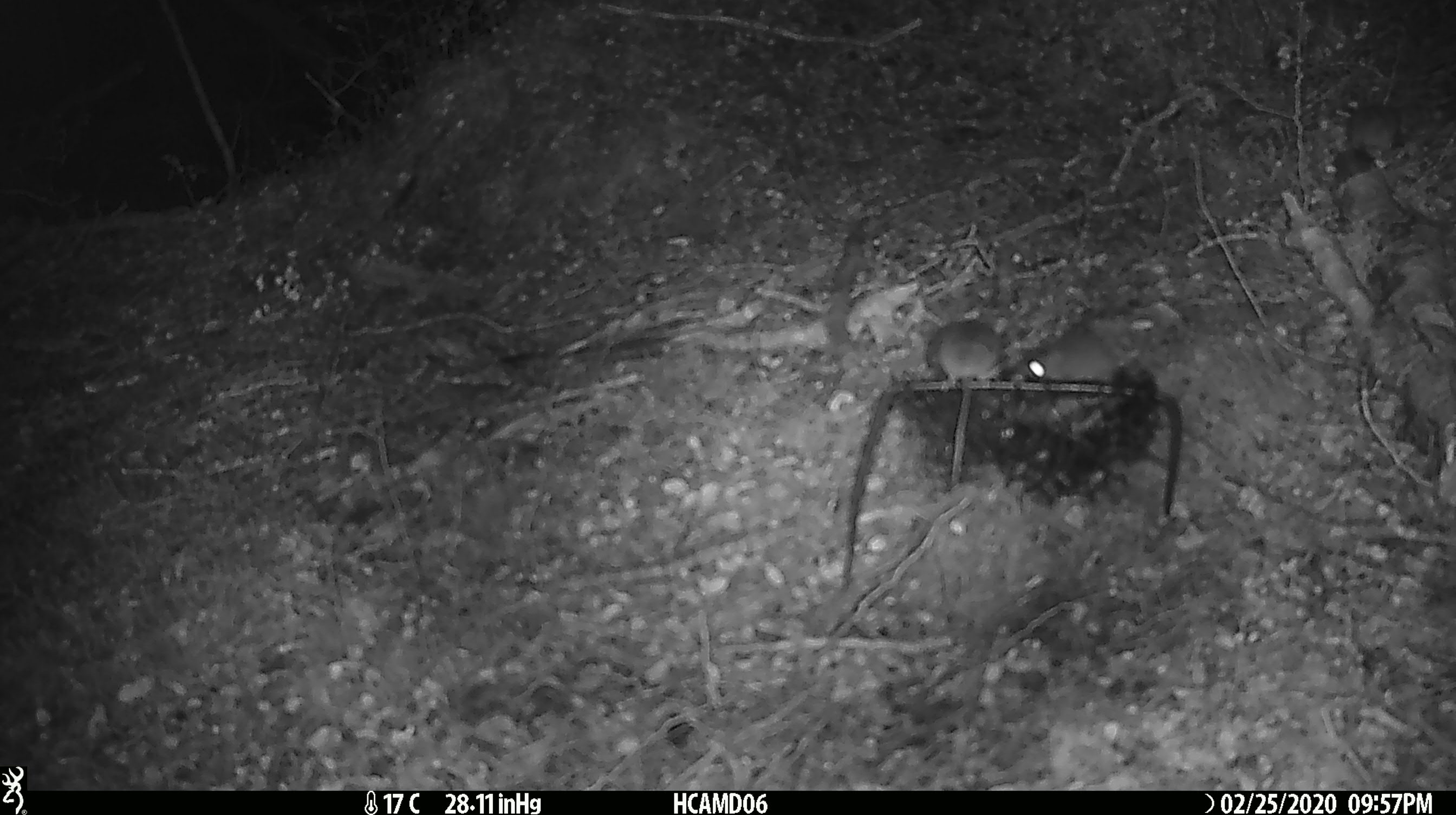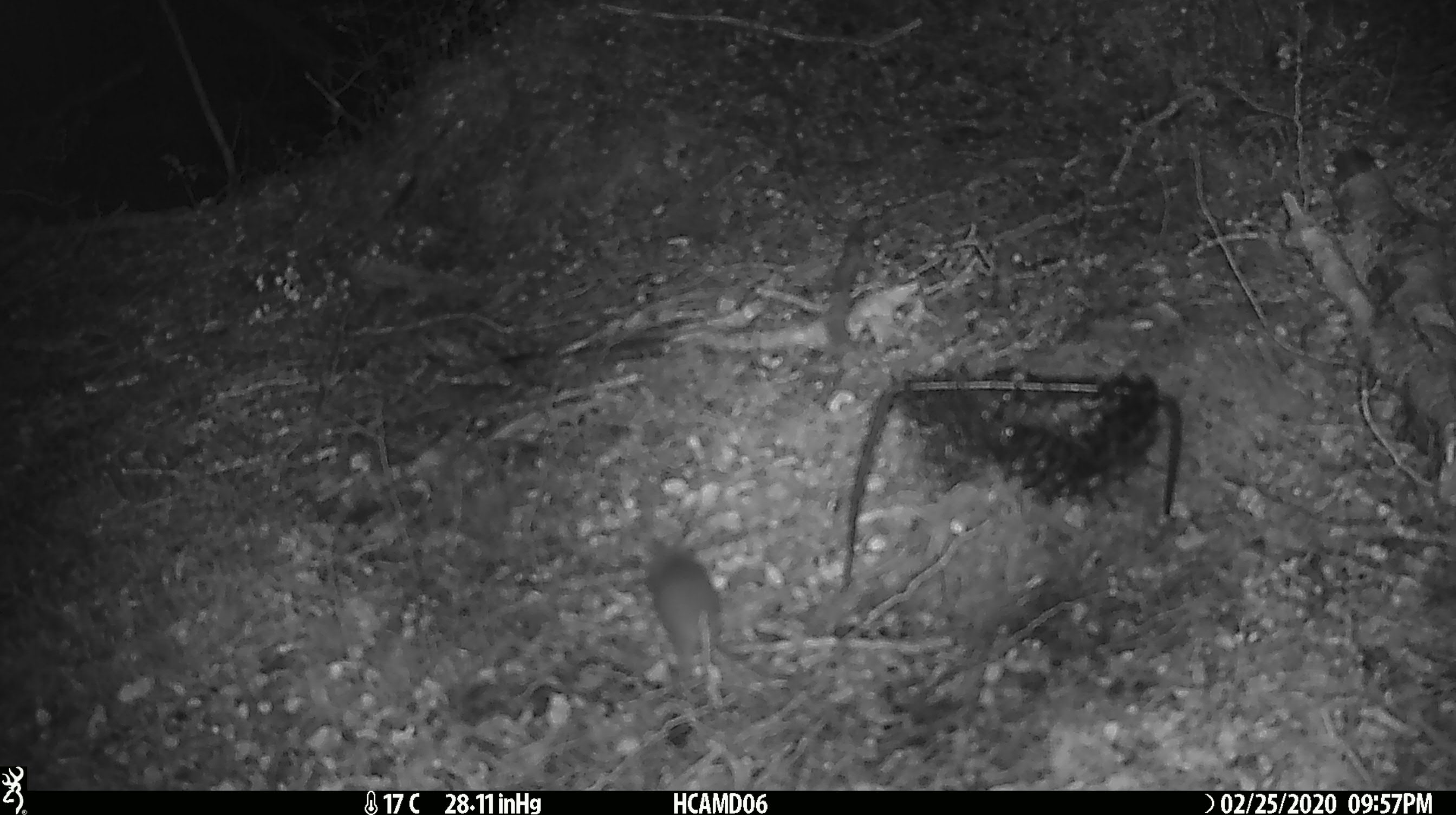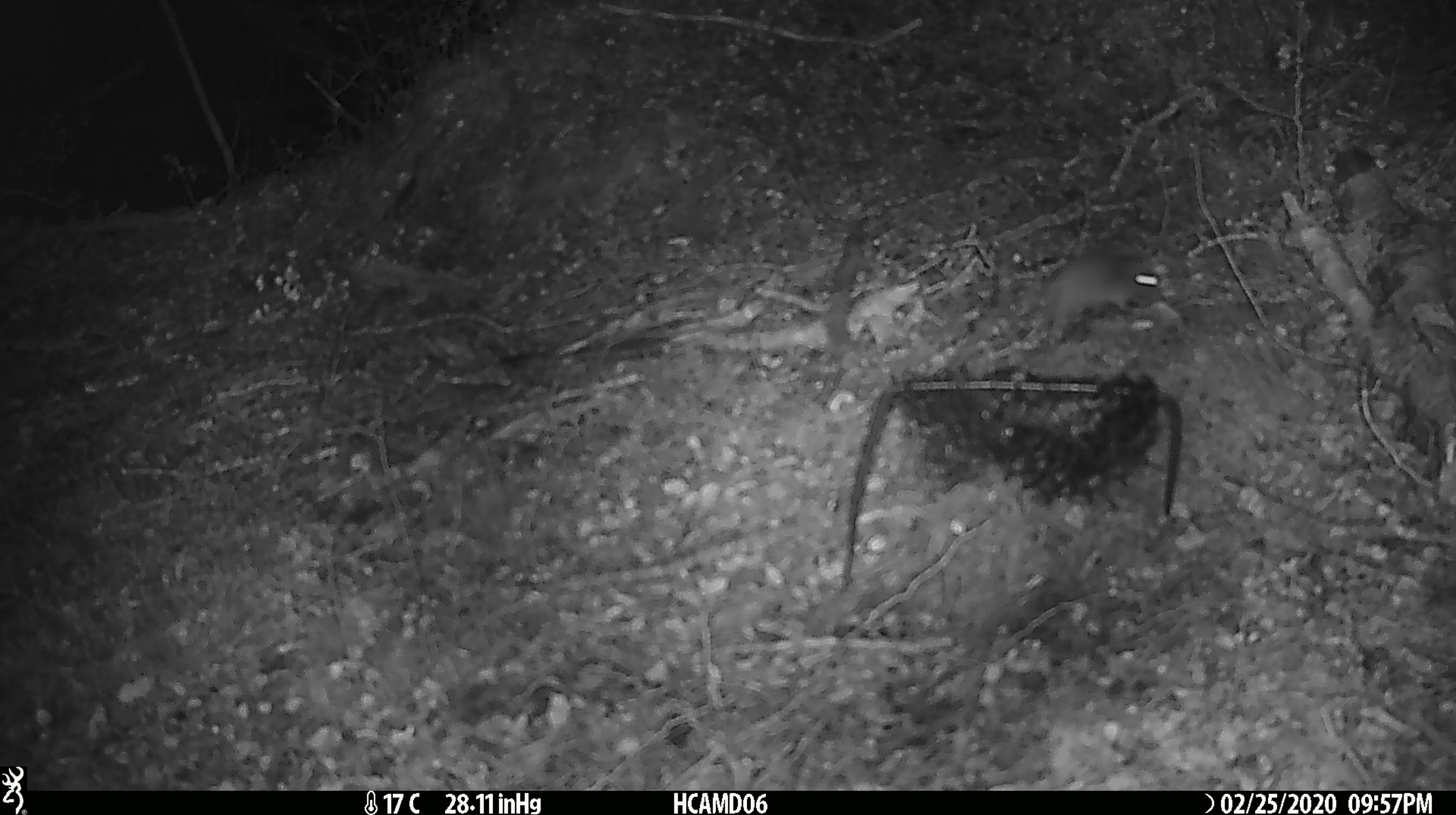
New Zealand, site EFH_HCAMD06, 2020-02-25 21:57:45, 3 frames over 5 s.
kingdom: Animalia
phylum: Chordata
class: Mammalia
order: Rodentia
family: Muridae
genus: Mus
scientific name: Mus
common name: mouse